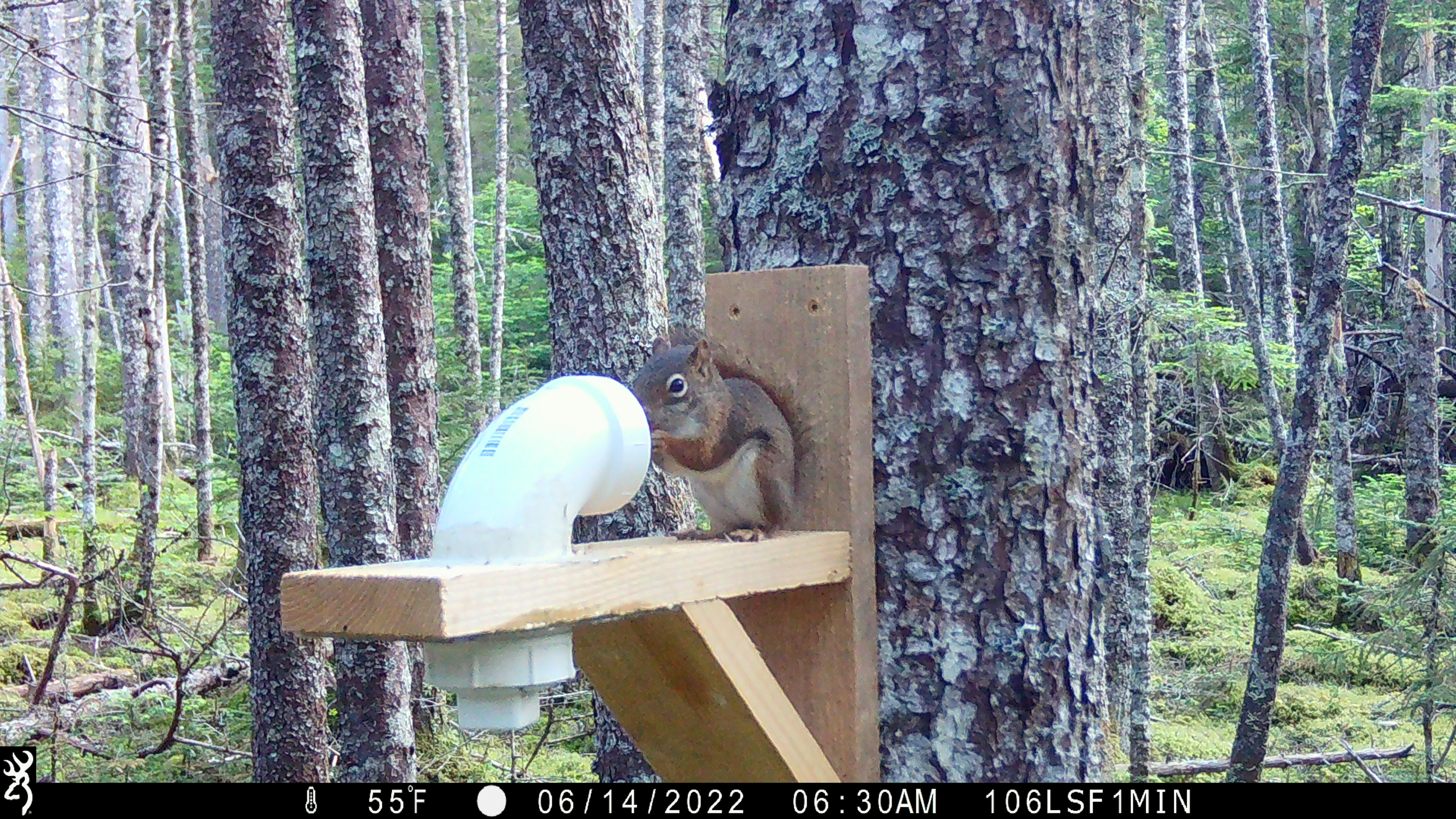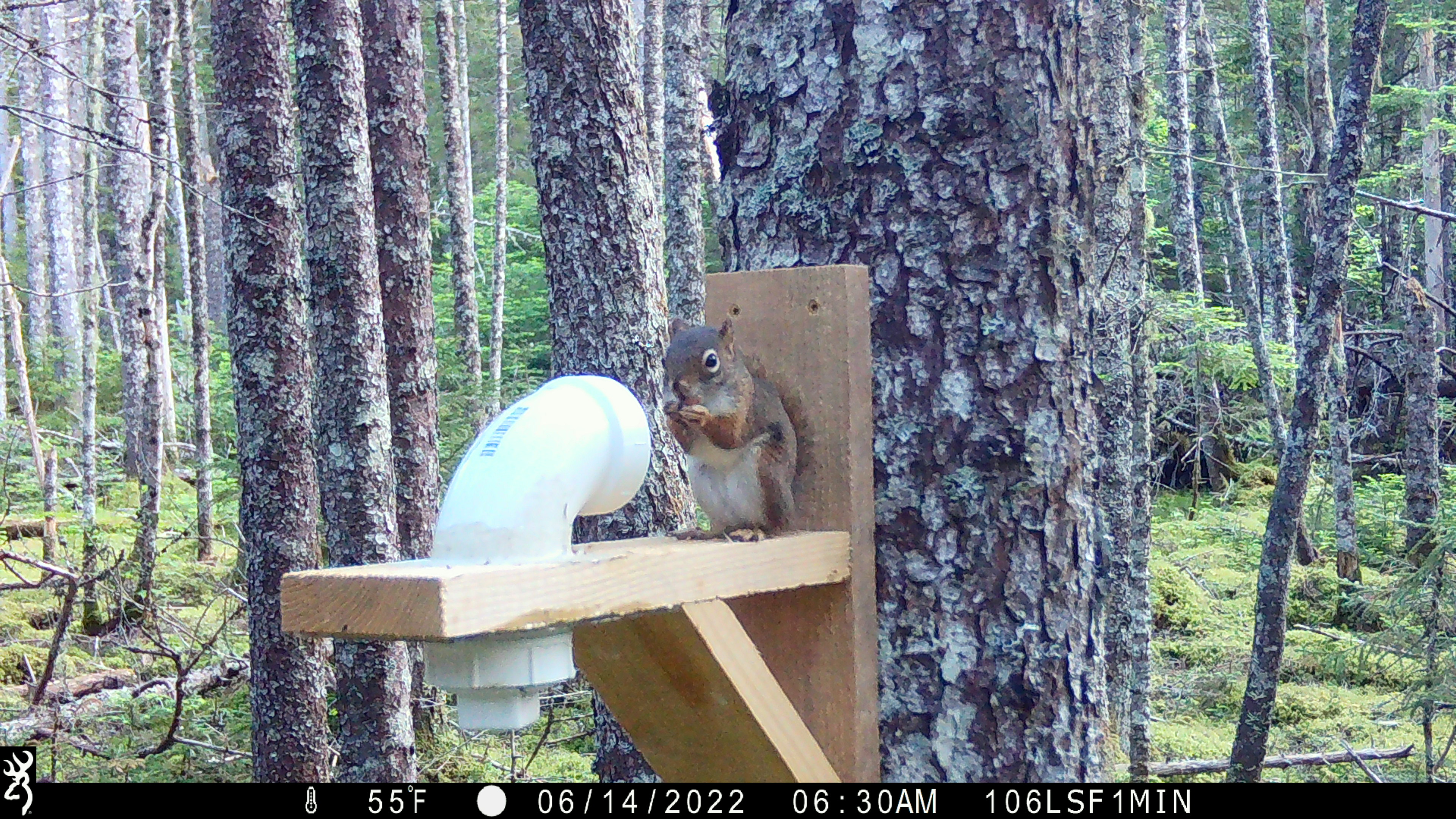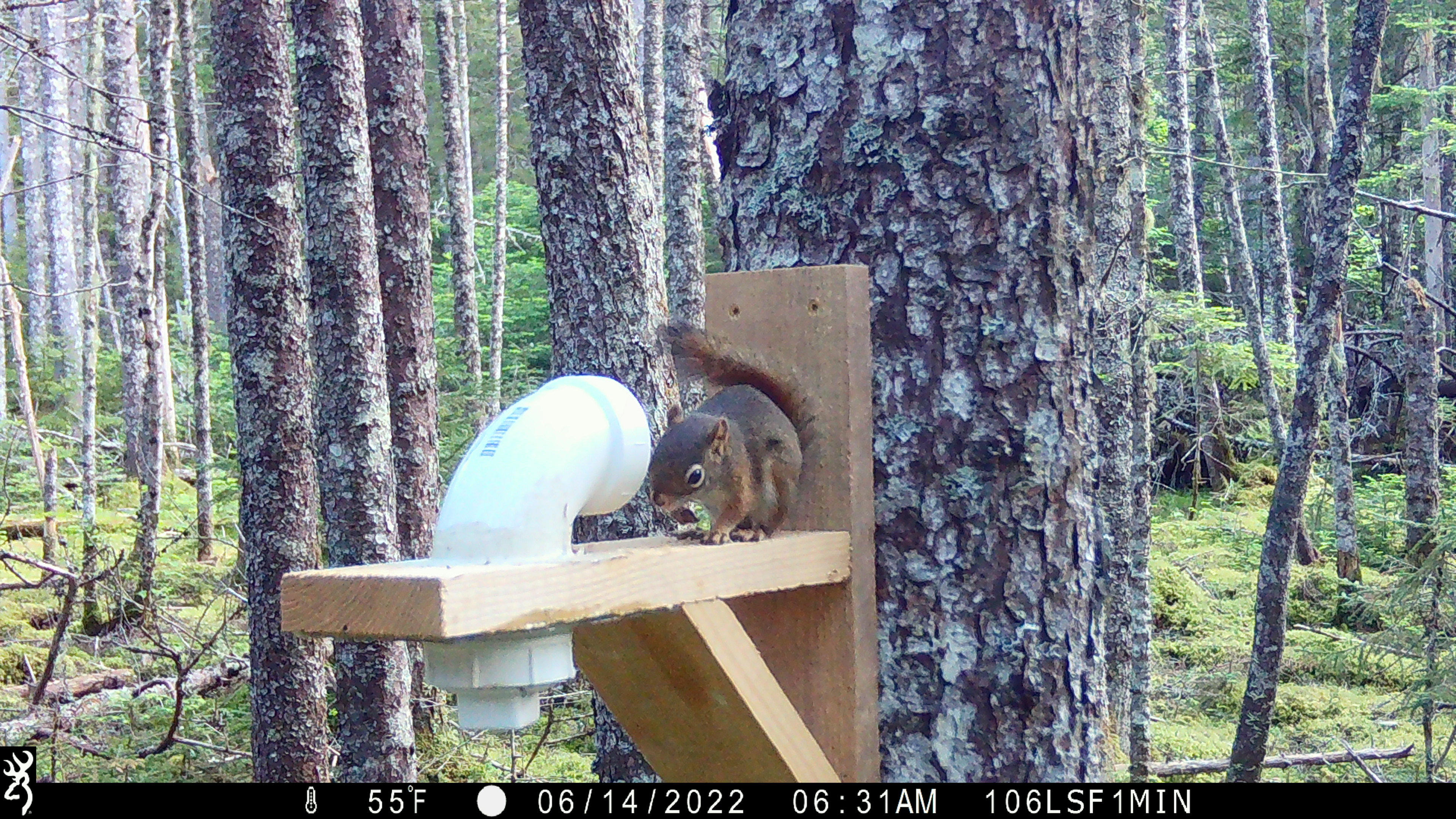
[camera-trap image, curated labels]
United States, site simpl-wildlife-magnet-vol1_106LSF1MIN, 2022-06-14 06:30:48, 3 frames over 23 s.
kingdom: Animalia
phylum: Chordata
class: Mammalia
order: Rodentia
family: Sciuridae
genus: Tamiasciurus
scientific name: Tamiasciurus hudsonicus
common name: red squirrel